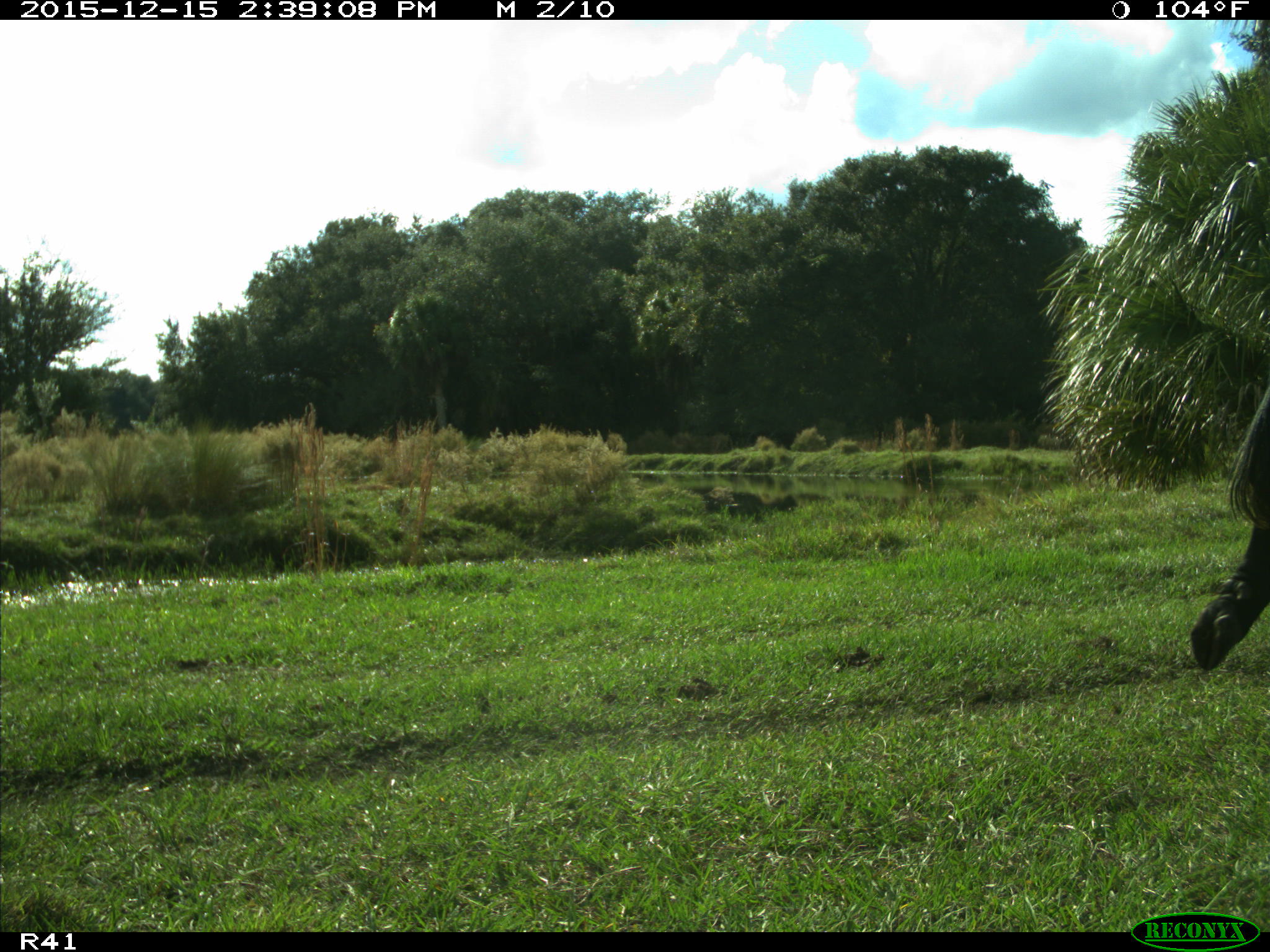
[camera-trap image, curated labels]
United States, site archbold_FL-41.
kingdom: Animalia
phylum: Chordata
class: Mammalia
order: Artiodactyla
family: Bovidae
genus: Bos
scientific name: Bos taurus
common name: domestic cow